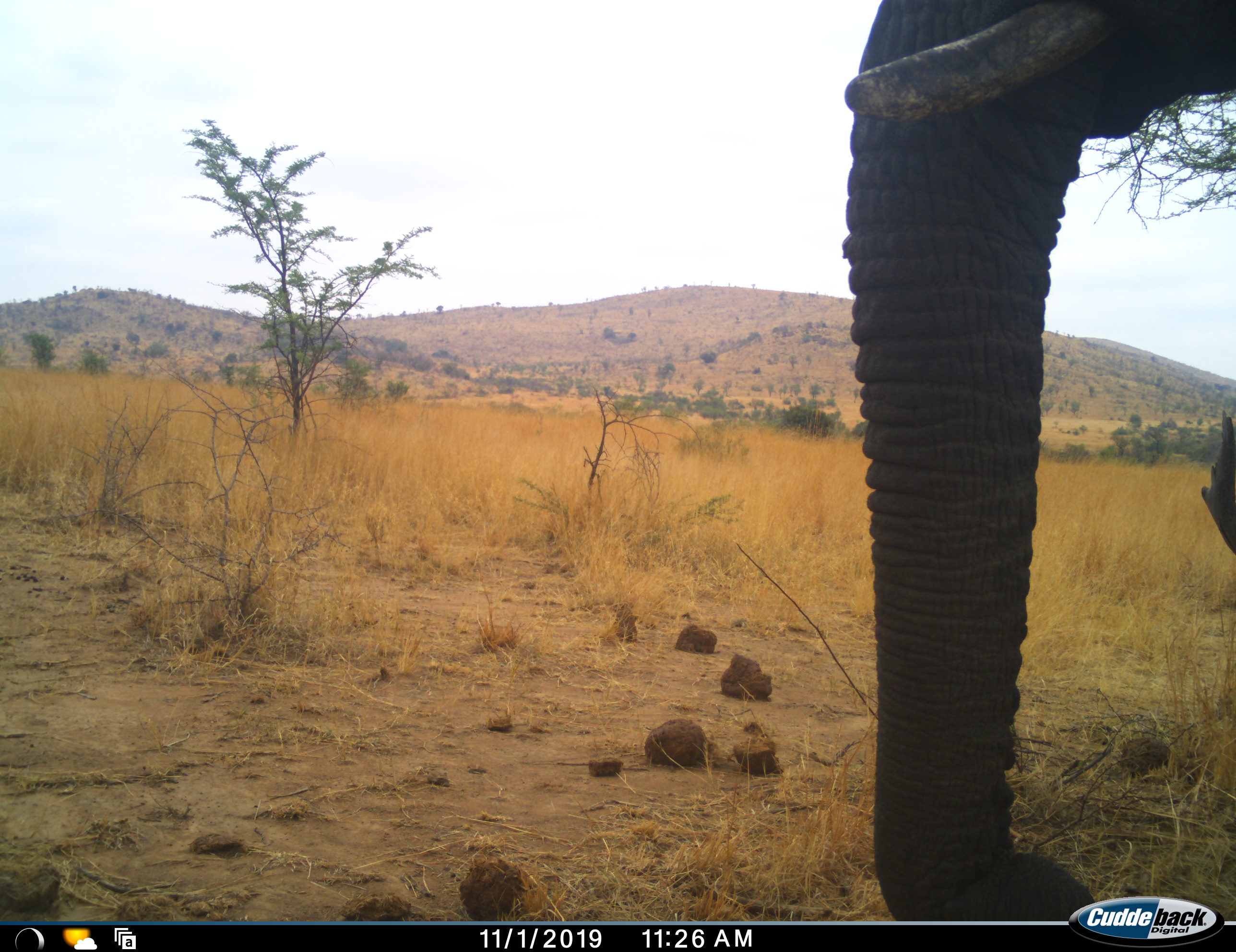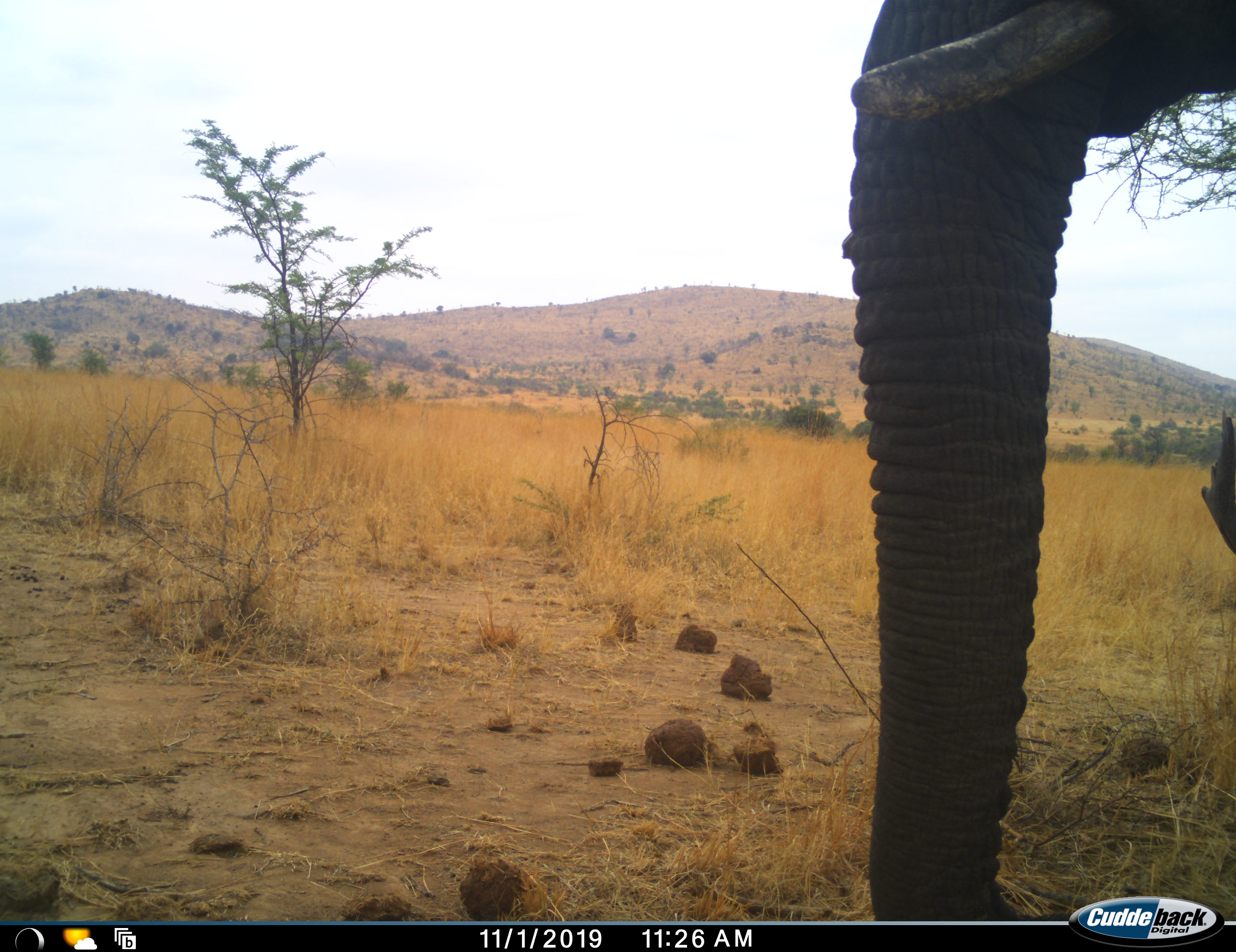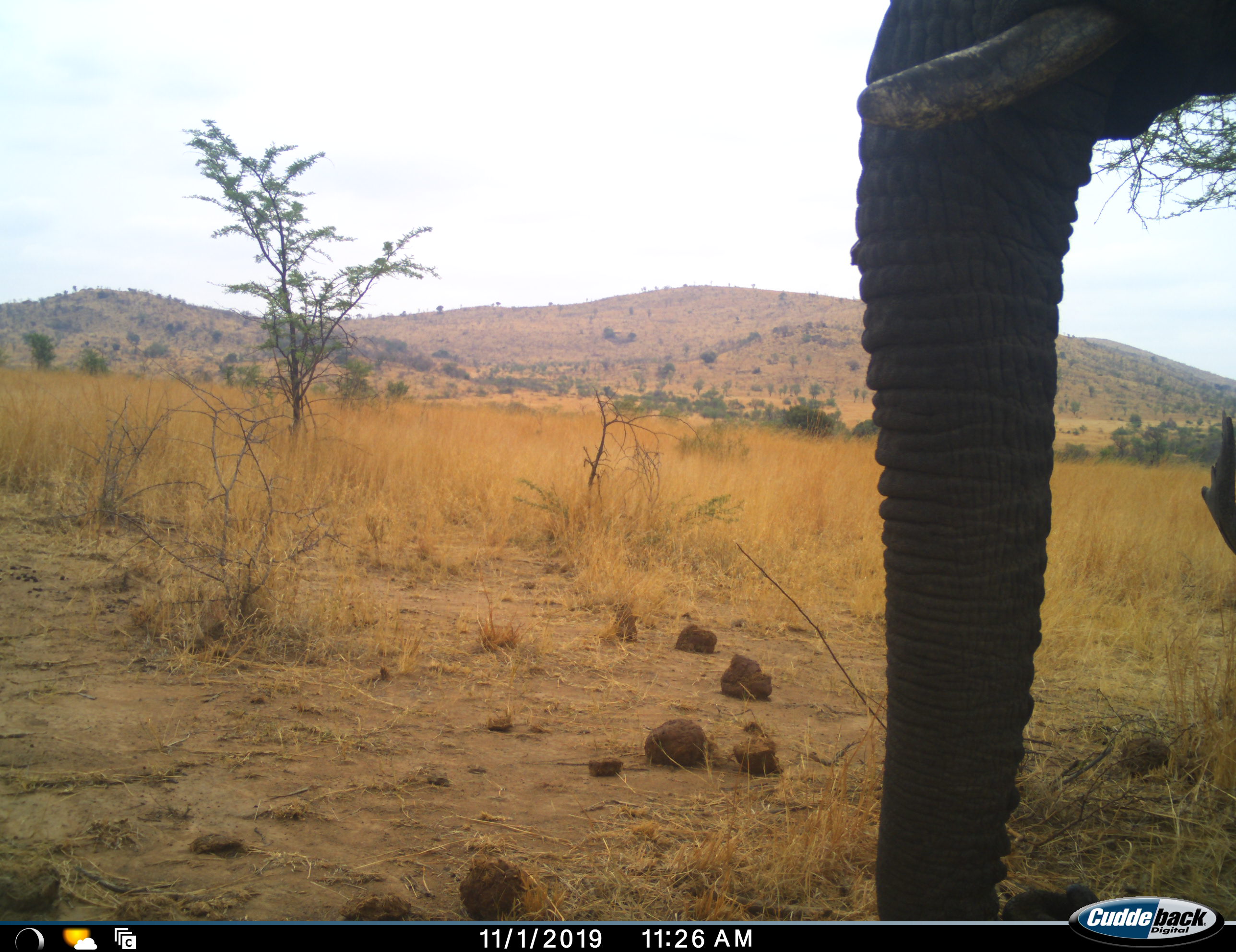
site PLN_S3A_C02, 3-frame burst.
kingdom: Animalia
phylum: Chordata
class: Mammalia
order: Proboscidea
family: Elephantidae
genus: Loxodonta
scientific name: Loxodonta africana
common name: african bush elephant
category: elephant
Elephant (african bush elephant) (Loxodonta africana), count 1. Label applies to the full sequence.